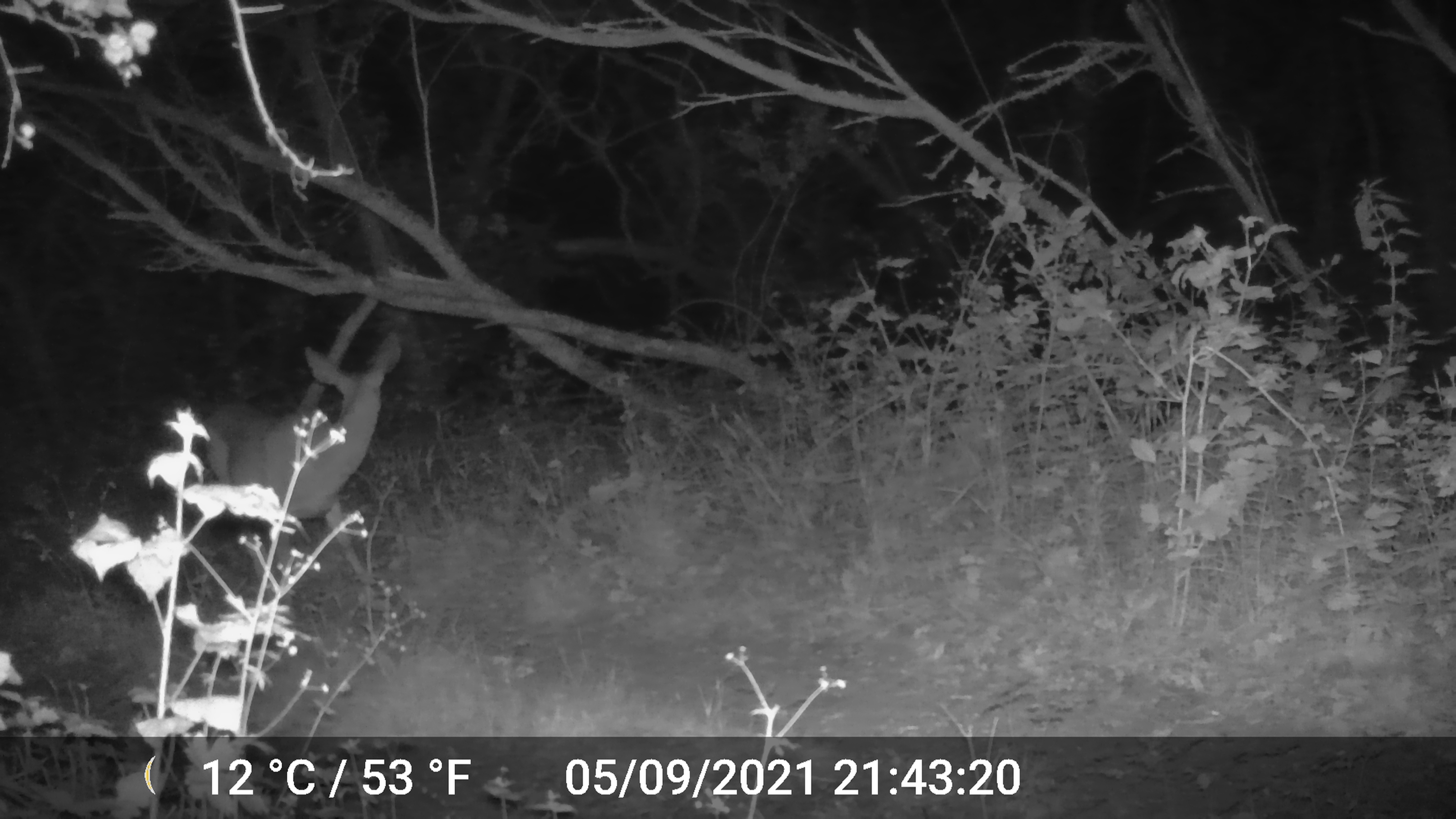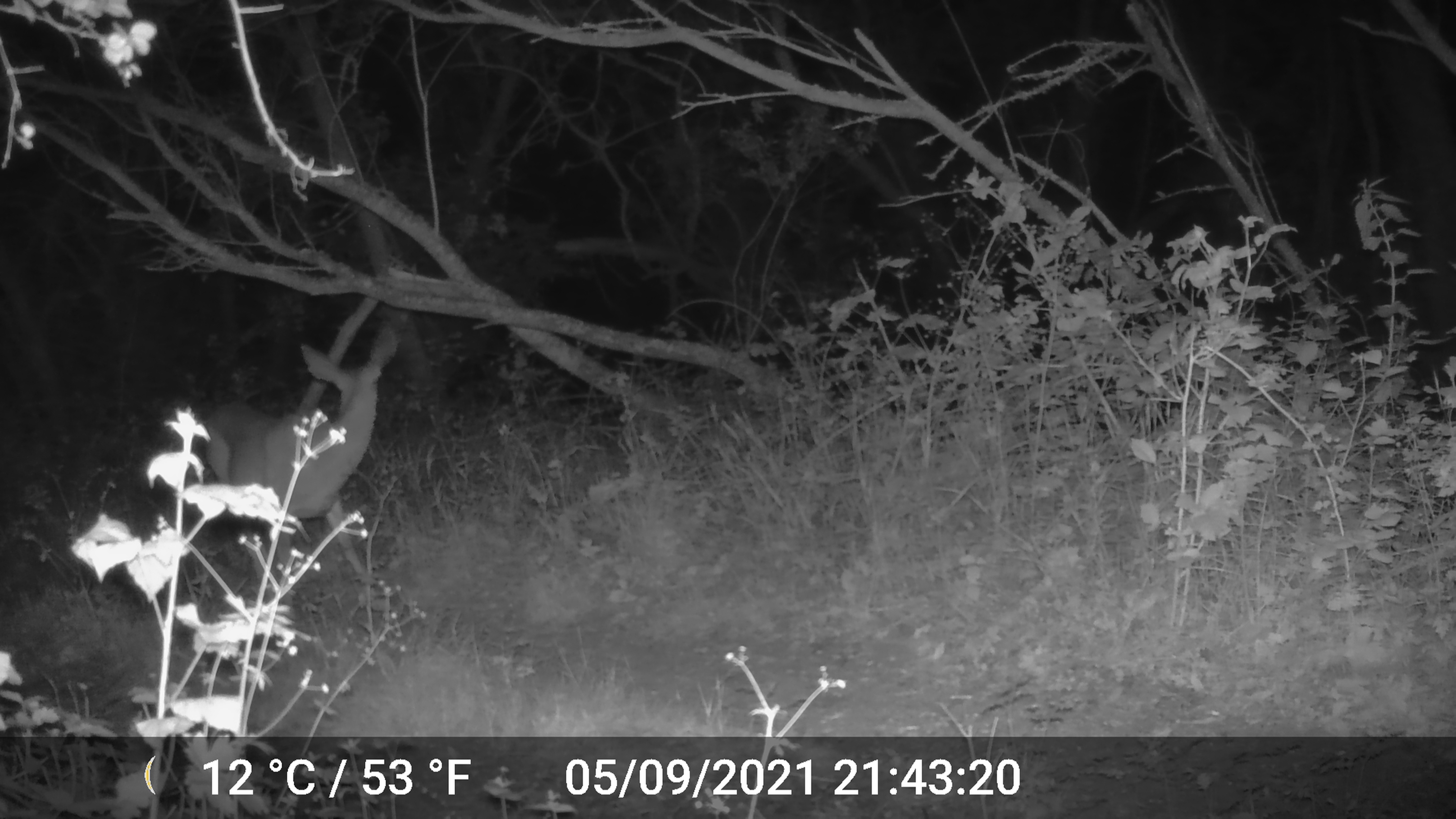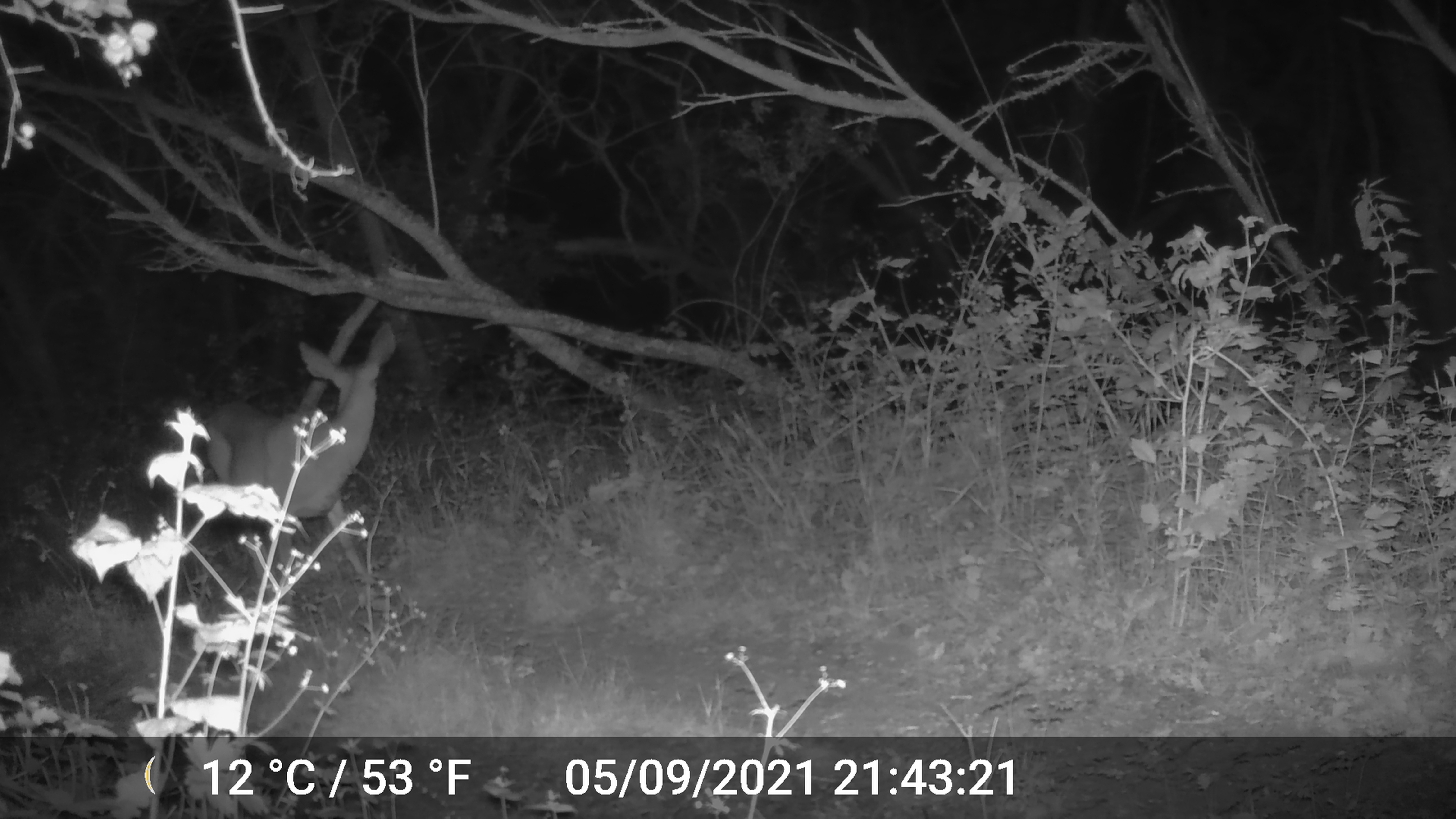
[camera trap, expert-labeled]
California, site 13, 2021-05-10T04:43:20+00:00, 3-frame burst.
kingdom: Animalia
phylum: Chordata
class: Mammalia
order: Artiodactyla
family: Cervidae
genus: Odocoileus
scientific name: Odocoileus hemionus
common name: mule deer